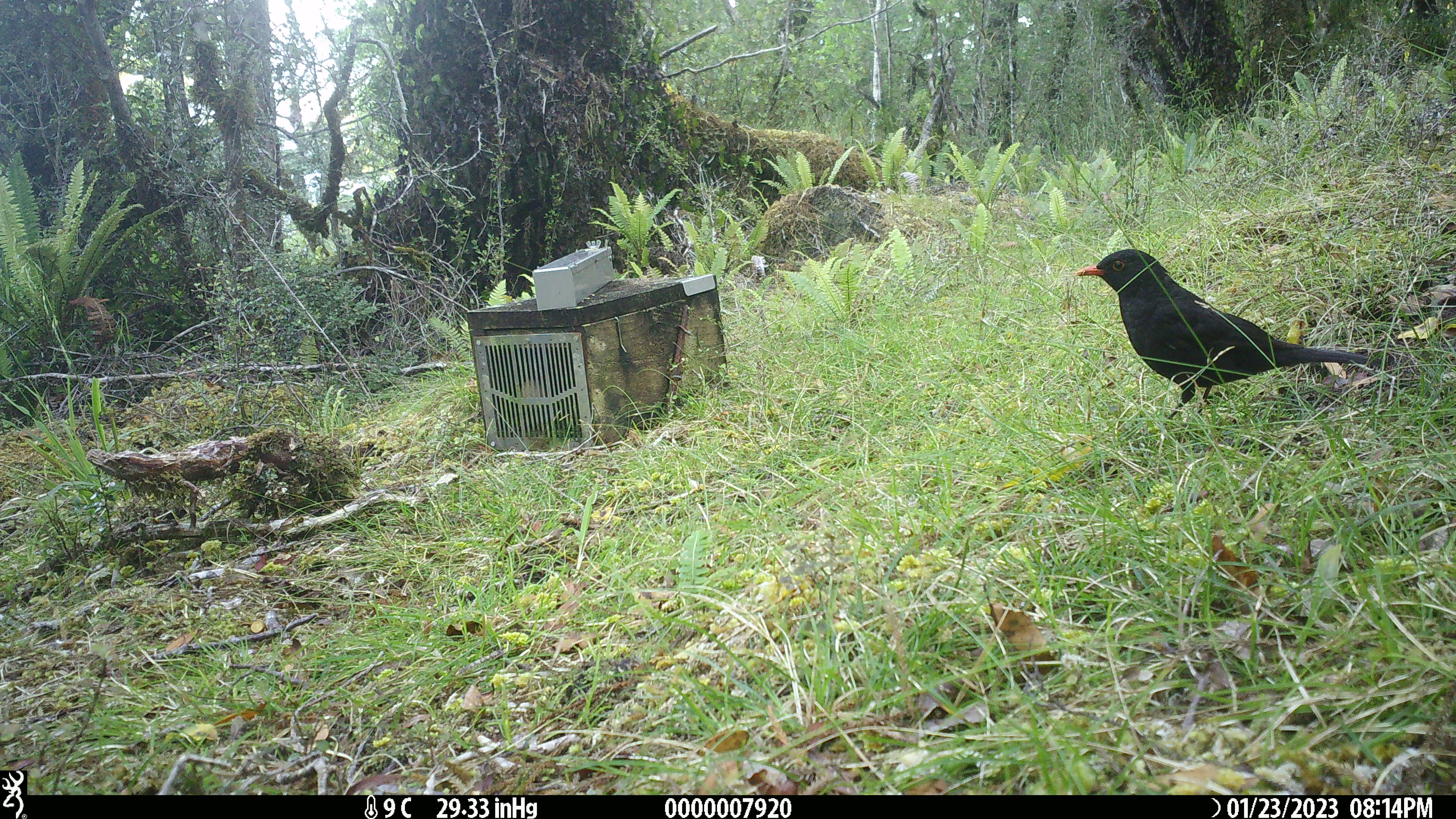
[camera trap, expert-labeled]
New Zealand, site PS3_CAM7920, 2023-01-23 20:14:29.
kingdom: Animalia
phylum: Chordata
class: Aves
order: Passeriformes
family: Turdidae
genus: Turdus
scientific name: Turdus merula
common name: eurasian blackbird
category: blackbird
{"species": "blackbird (eurasian blackbird) (Turdus merula)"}